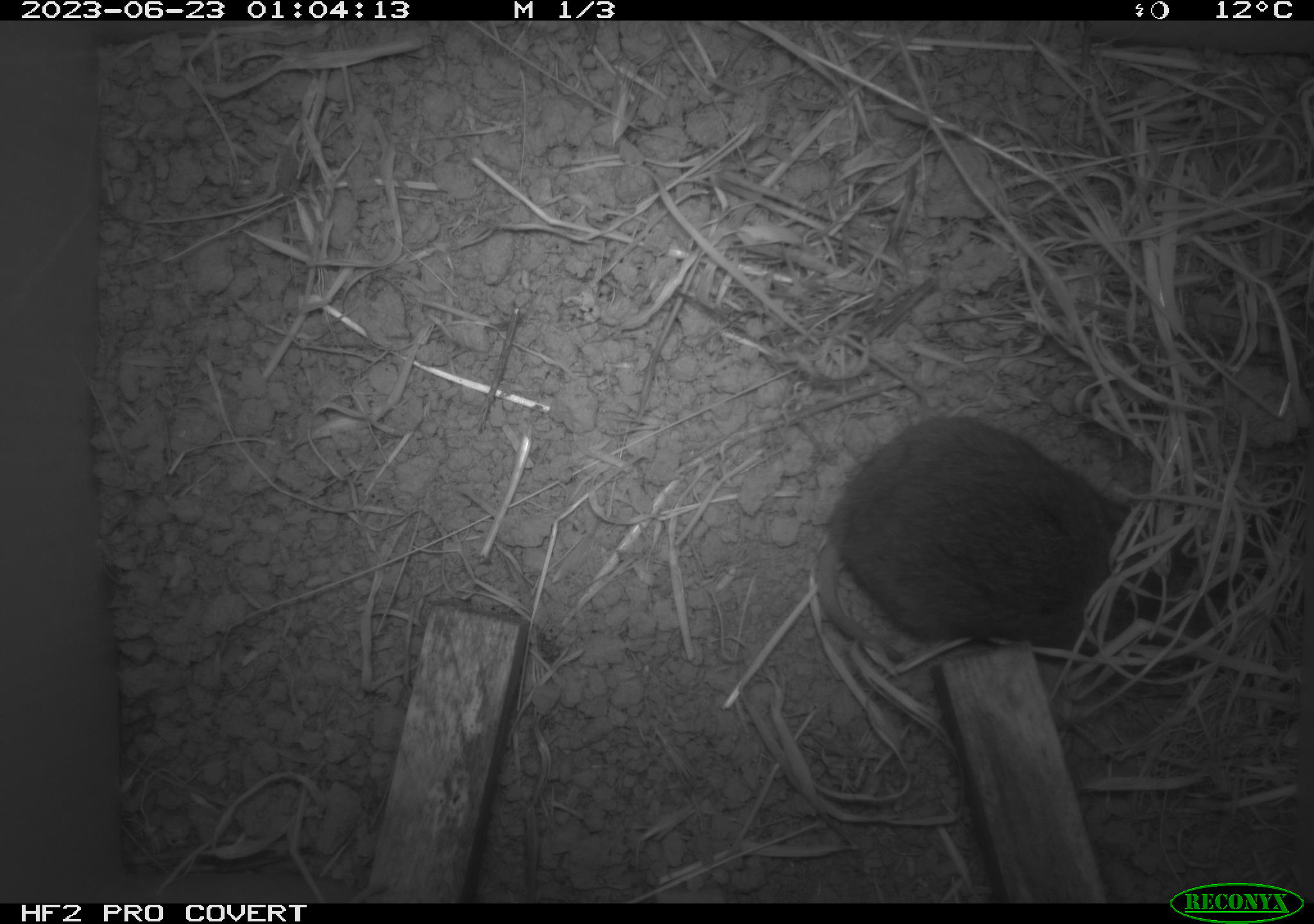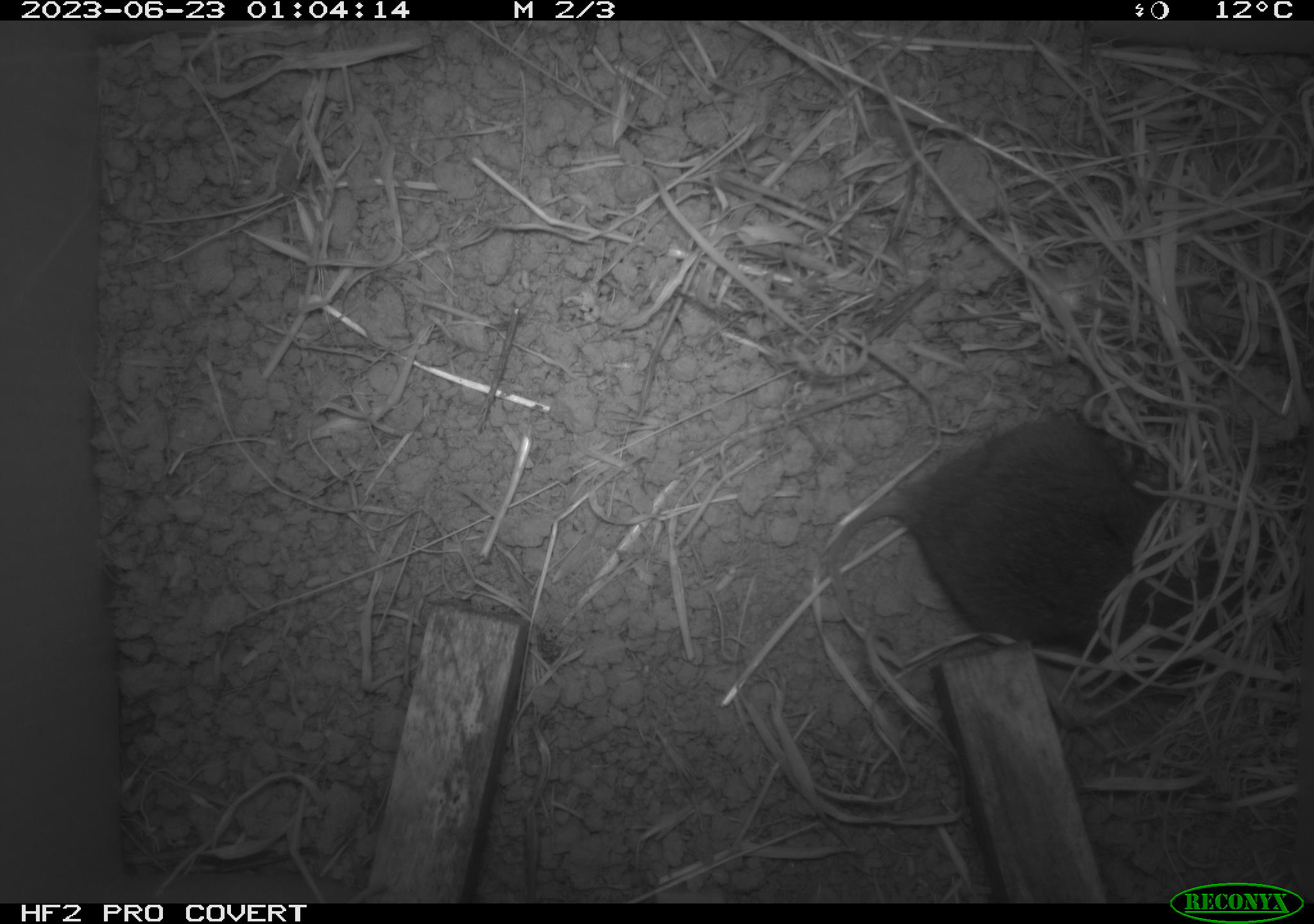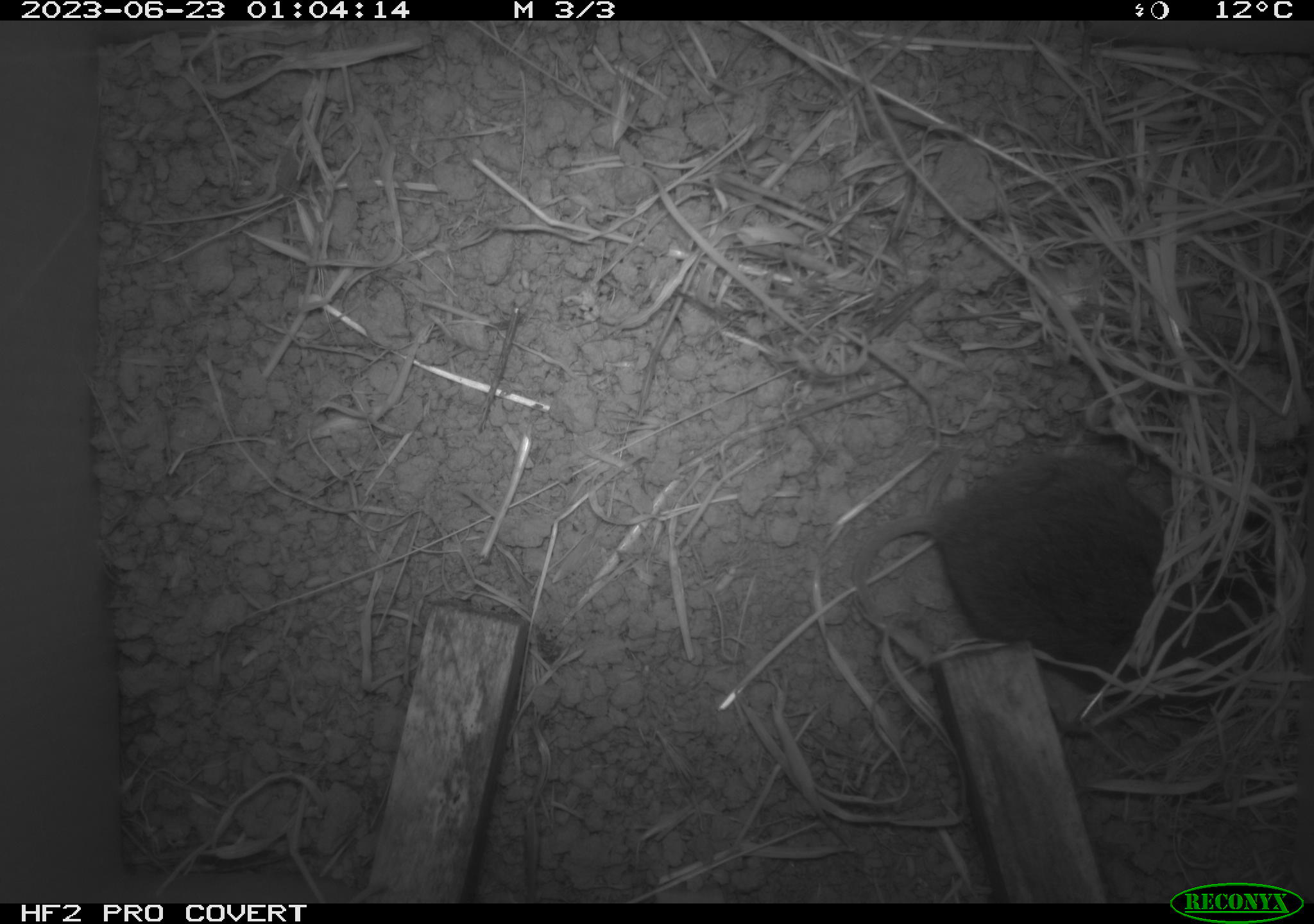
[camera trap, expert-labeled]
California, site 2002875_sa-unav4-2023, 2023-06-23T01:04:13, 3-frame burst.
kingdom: Animalia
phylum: Chordata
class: Mammalia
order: Rodentia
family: Cricetidae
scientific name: Arvicolinae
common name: voles, lemmings, and muskrats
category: arvicolinae subfamily